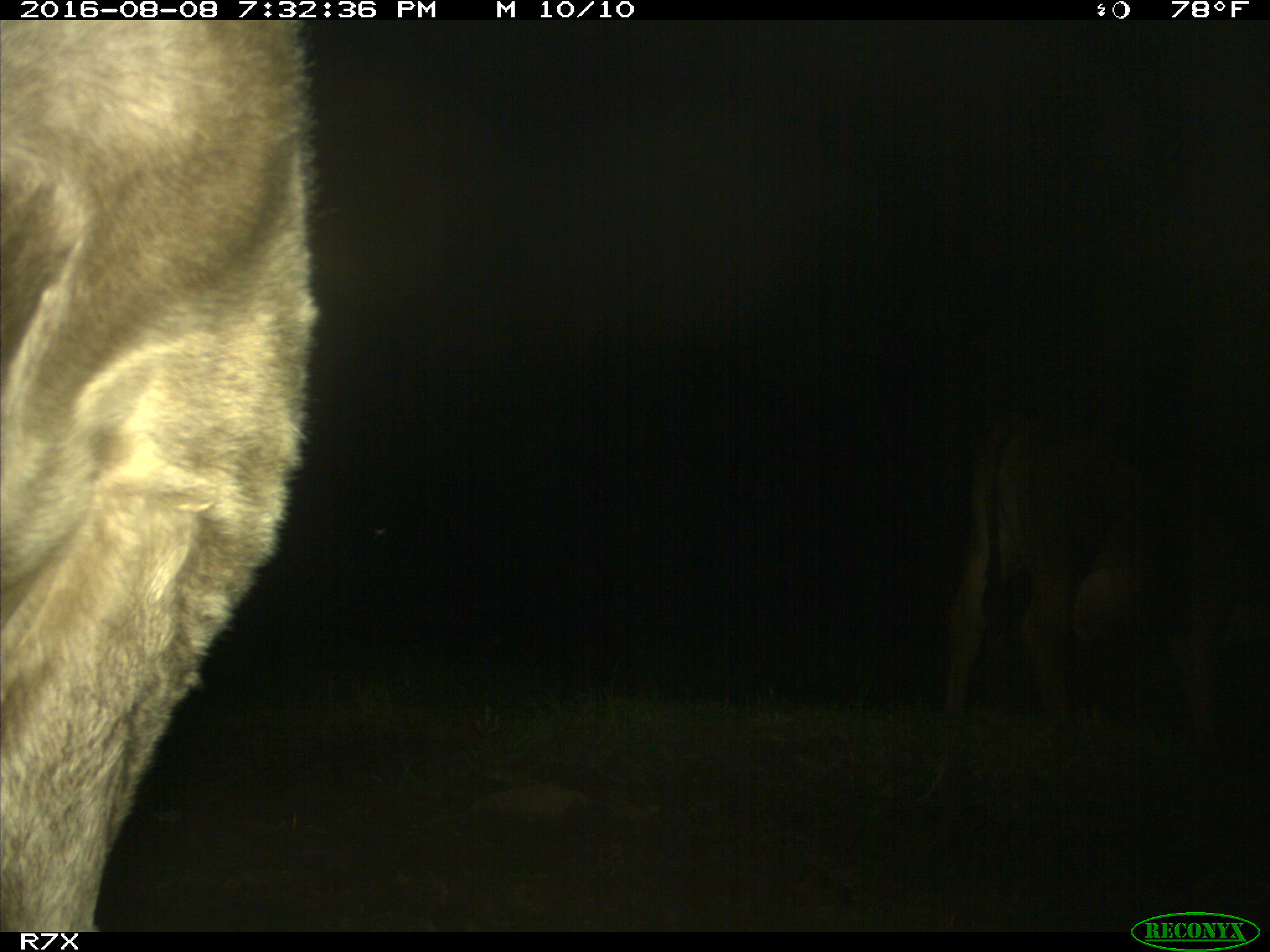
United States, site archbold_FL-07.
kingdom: Animalia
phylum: Chordata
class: Mammalia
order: Artiodactyla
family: Bovidae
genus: Bos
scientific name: Bos taurus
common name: domestic cow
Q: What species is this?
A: Bos taurus (domestic cow).